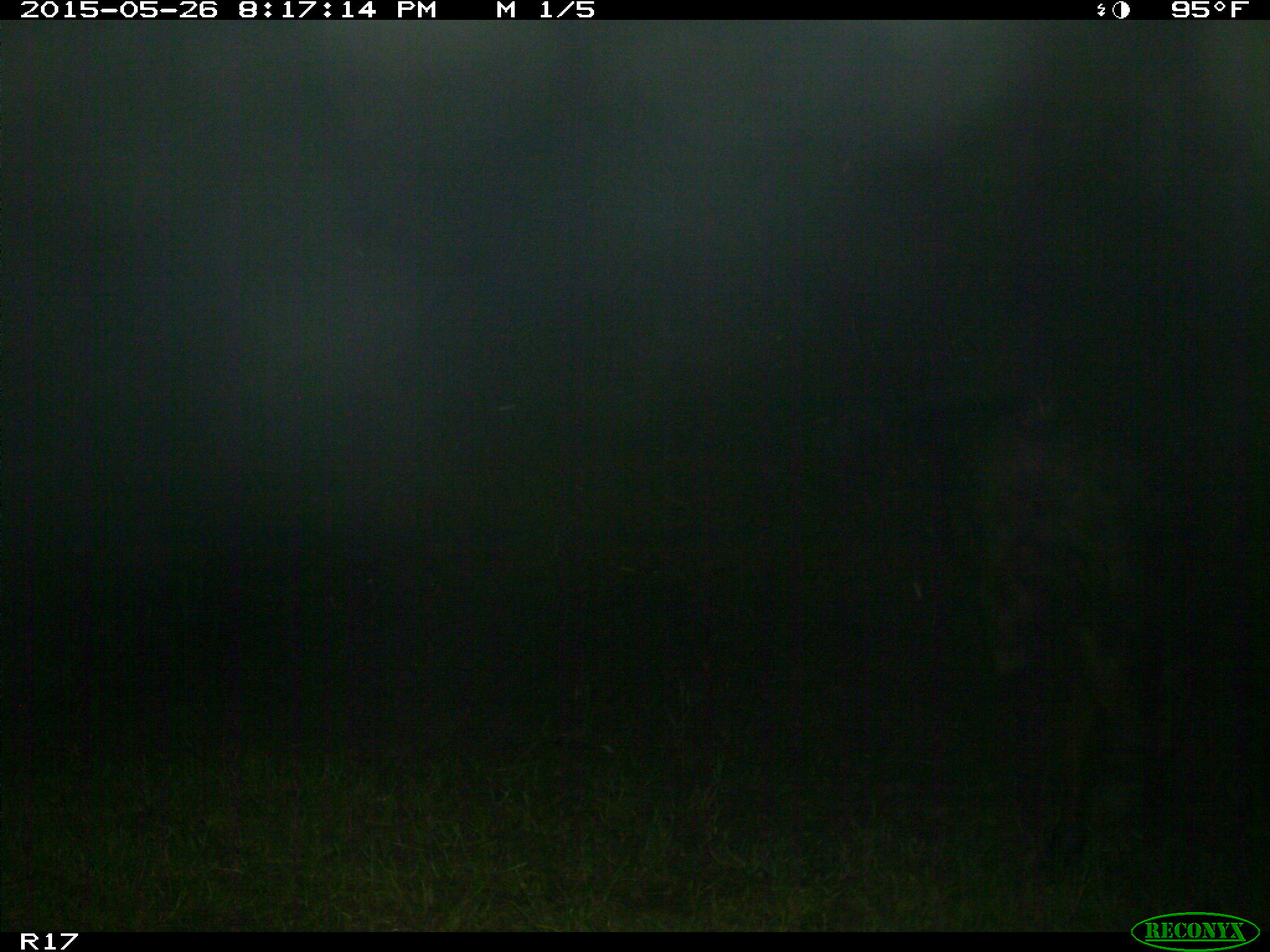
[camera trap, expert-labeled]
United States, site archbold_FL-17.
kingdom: Animalia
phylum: Chordata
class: Mammalia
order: Artiodactyla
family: Bovidae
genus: Bos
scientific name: Bos taurus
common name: domestic cow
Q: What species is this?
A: Bos taurus (domestic cow).